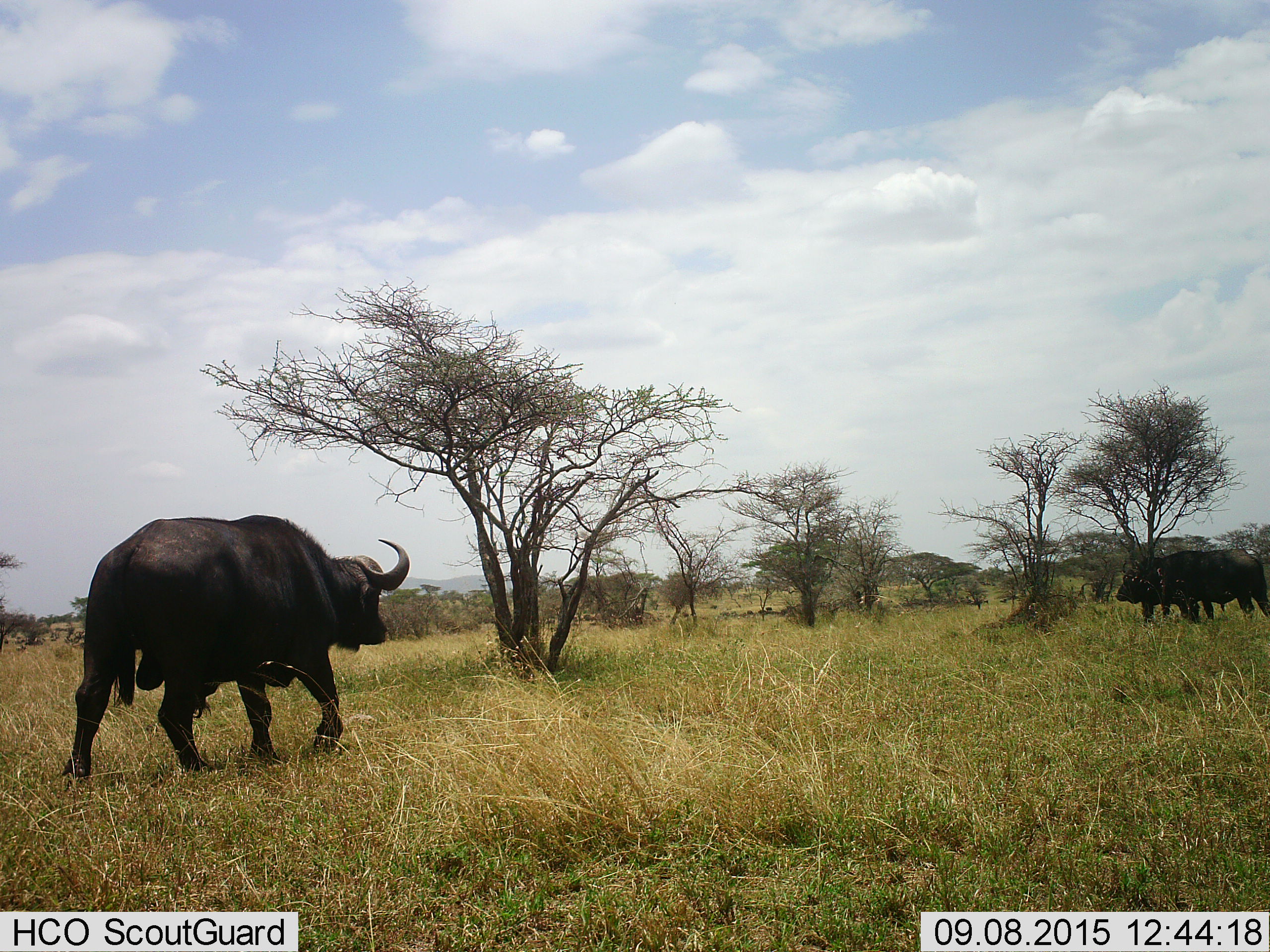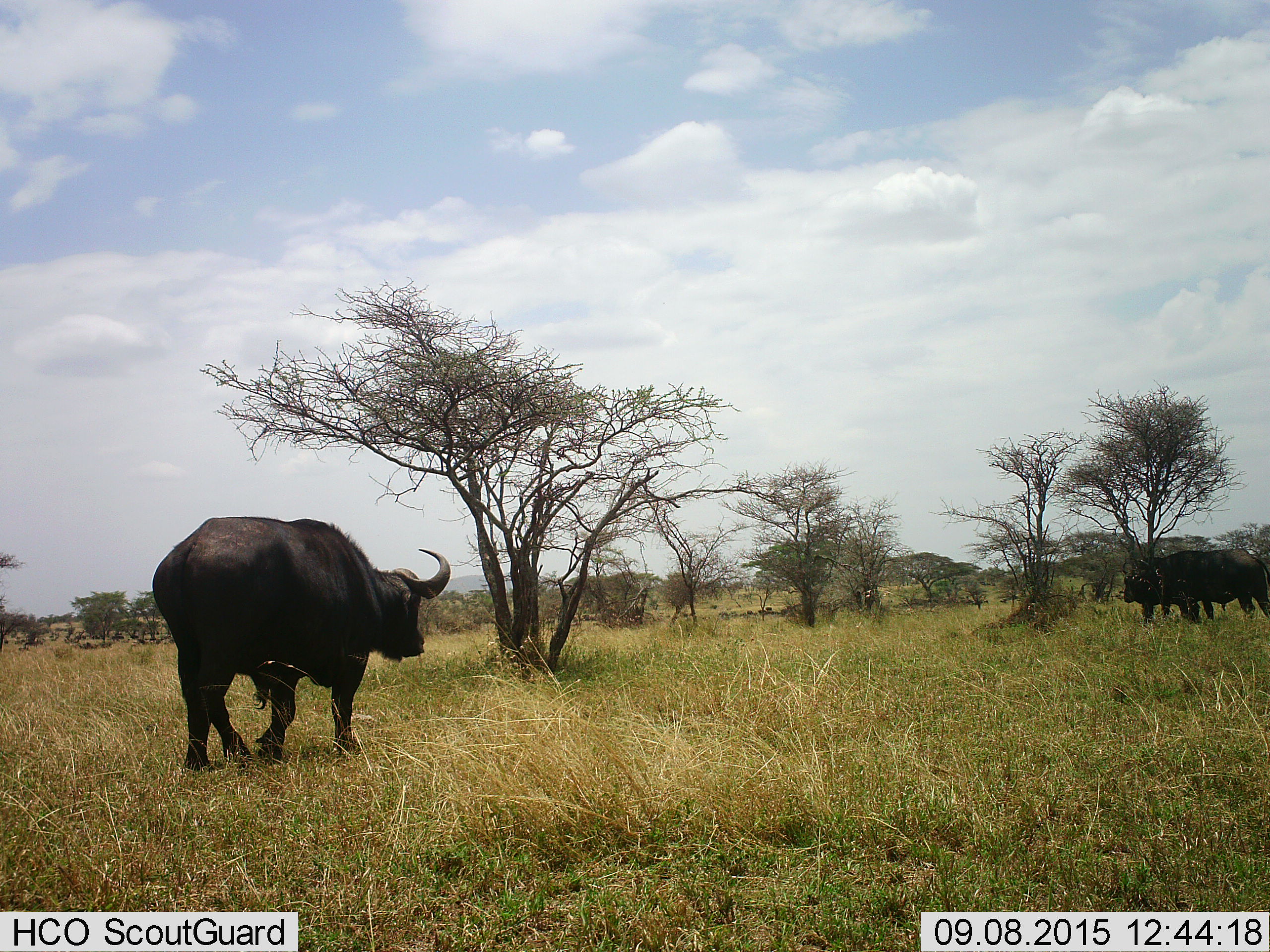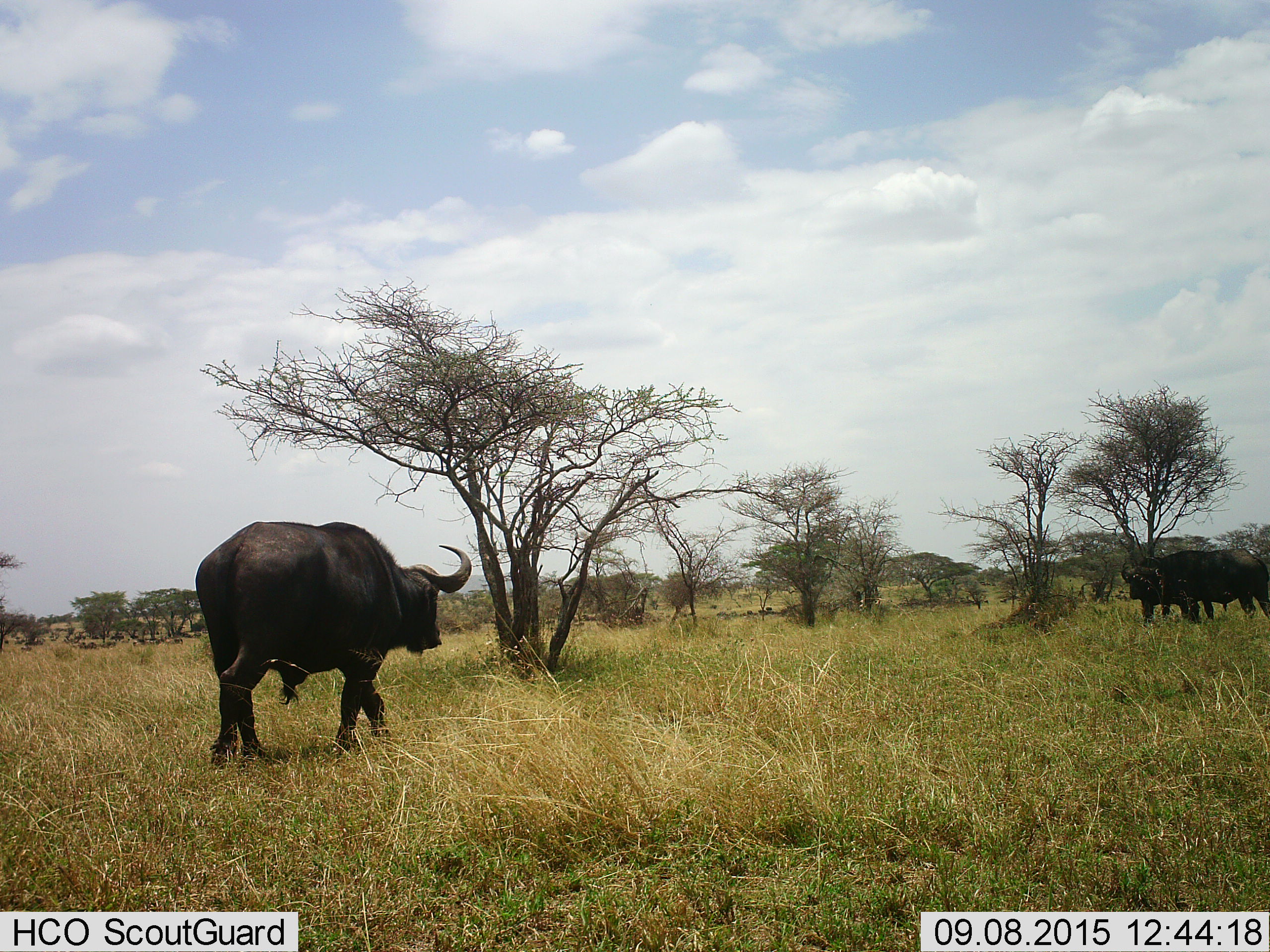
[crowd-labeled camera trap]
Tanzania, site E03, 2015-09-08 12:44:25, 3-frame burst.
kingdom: Animalia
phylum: Chordata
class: Mammalia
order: Artiodactyla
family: Bovidae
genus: Syncerus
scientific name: Syncerus caffer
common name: cape buffalo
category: buffalo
Buffalo (cape buffalo) (Syncerus caffer), count 3. Behavior (volunteer vote fractions): standing 64%, resting 9%, moving 100%, interacting 18%. Young present (vote fraction): 0%. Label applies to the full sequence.